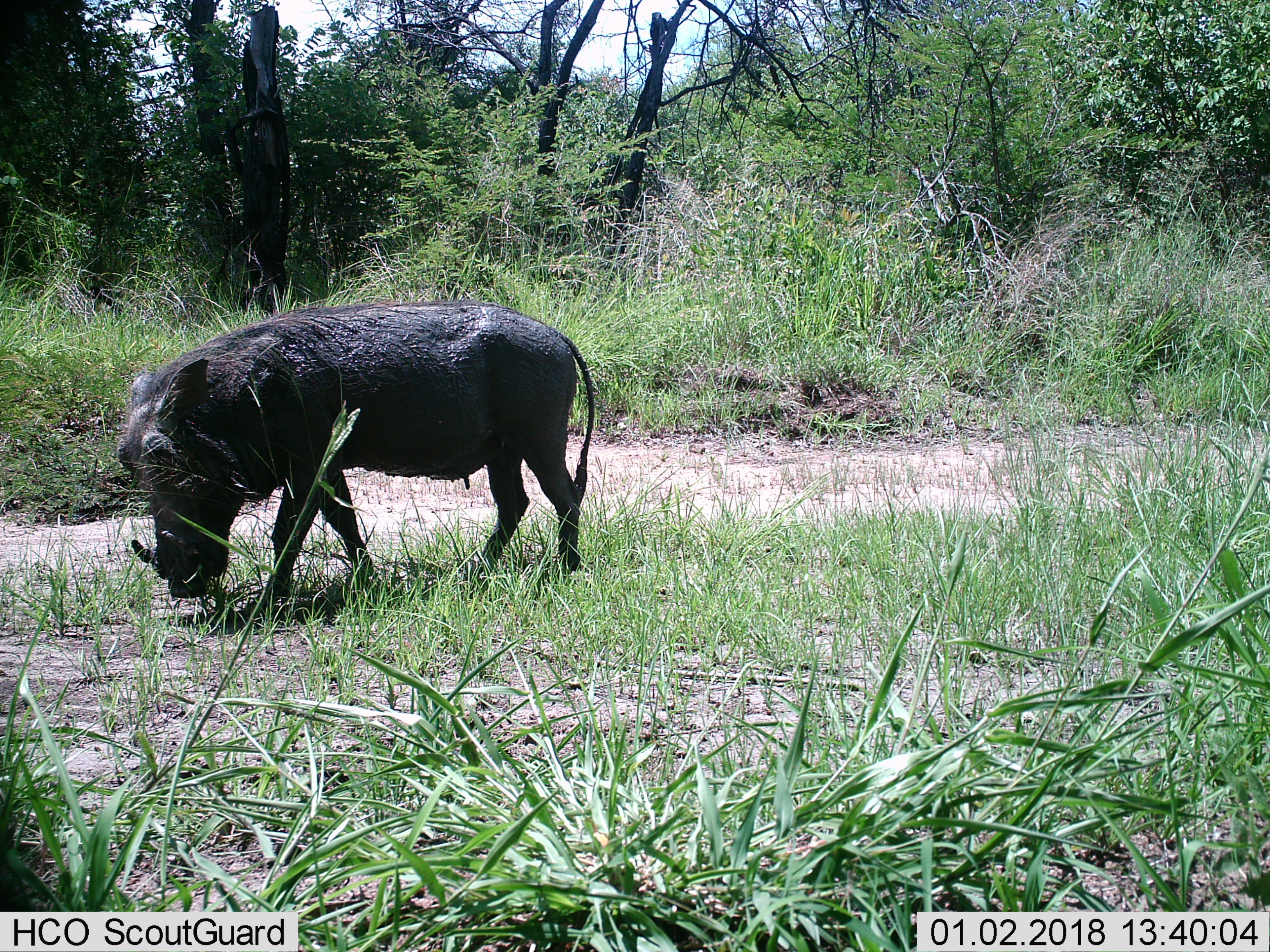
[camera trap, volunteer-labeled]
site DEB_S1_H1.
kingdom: Animalia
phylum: Chordata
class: Mammalia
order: Artiodactyla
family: Suidae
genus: Phacochoerus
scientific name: Phacochoerus africanus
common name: warthog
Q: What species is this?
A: Warthog (Phacochoerus africanus).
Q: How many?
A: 1.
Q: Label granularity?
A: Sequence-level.